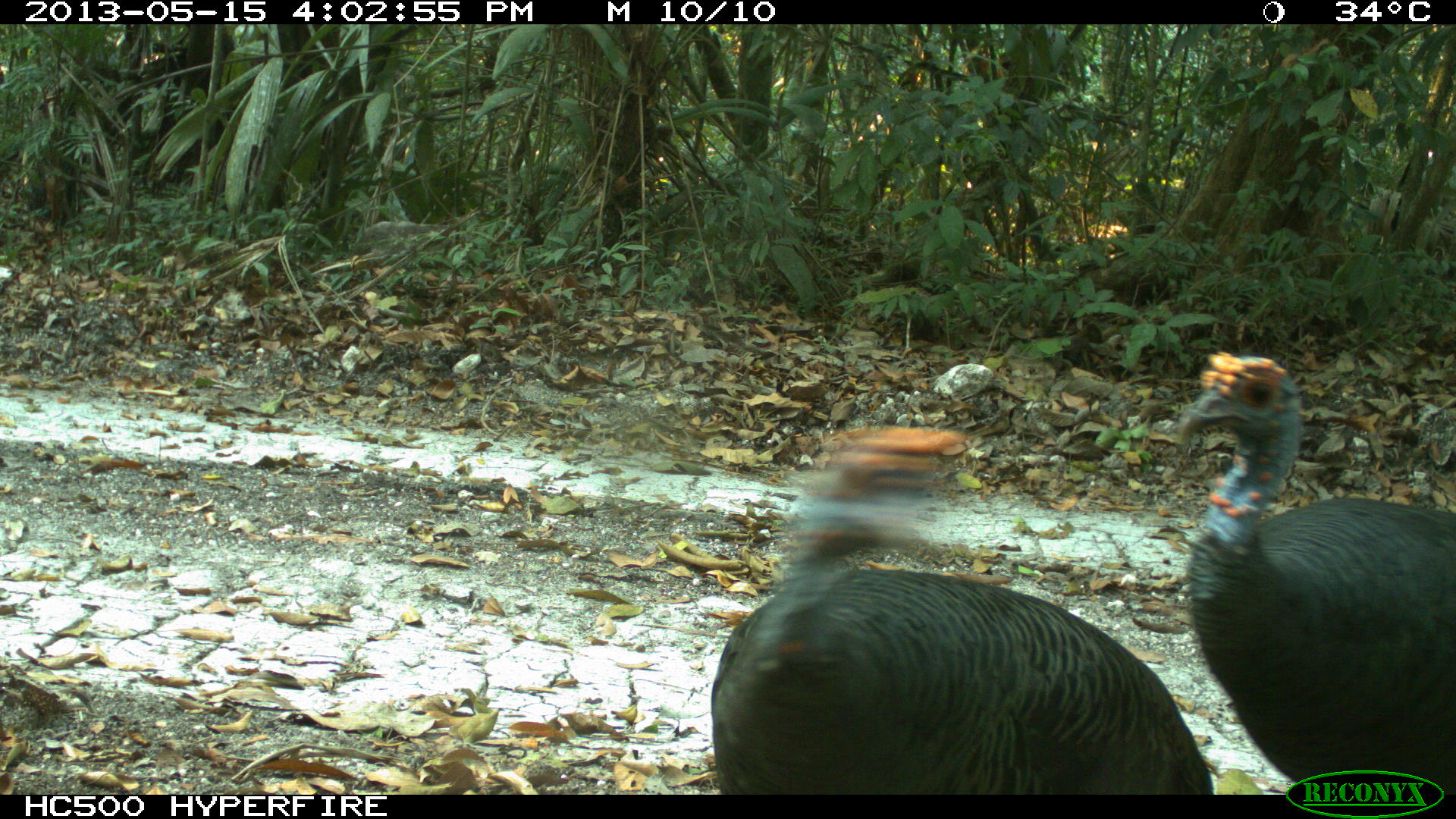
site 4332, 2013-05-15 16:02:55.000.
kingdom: Animalia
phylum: Chordata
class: Aves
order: Galliformes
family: Phasianidae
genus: Meleagris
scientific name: Meleagris ocellata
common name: ocellated turkey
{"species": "Meleagris ocellata (ocellated turkey)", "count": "3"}